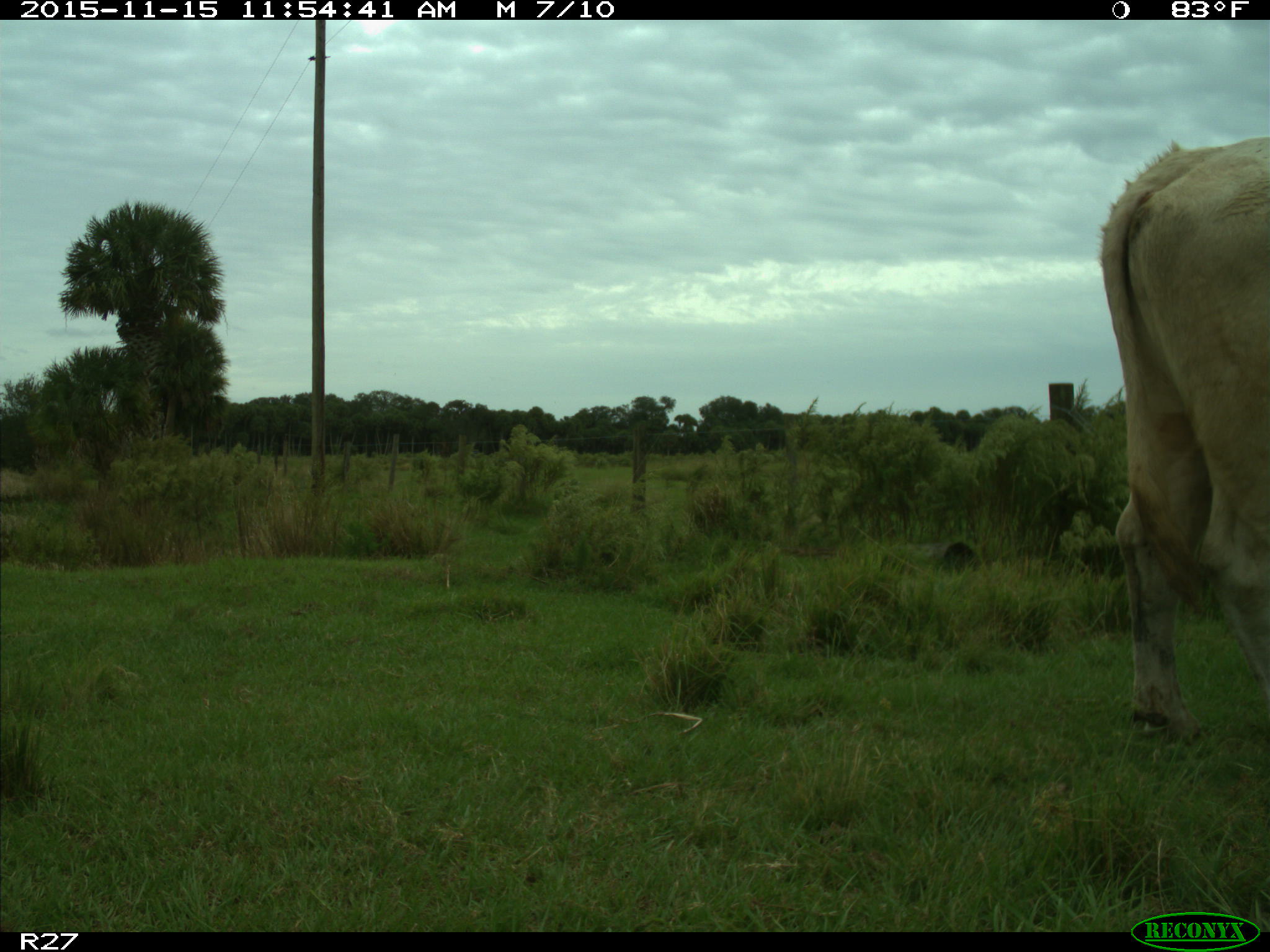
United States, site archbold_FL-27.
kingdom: Animalia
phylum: Chordata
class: Mammalia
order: Artiodactyla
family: Bovidae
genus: Bos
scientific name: Bos taurus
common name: domestic cow